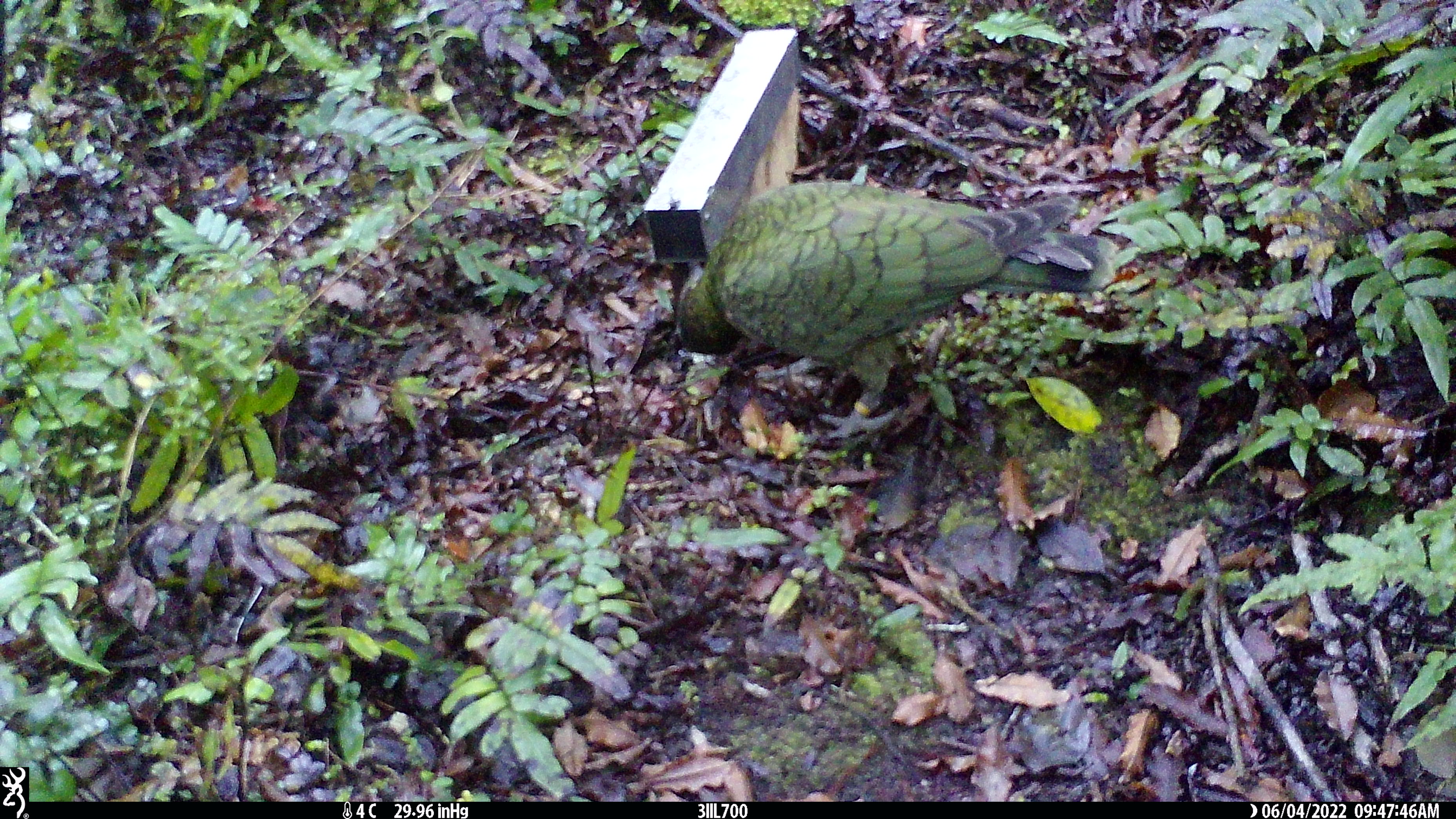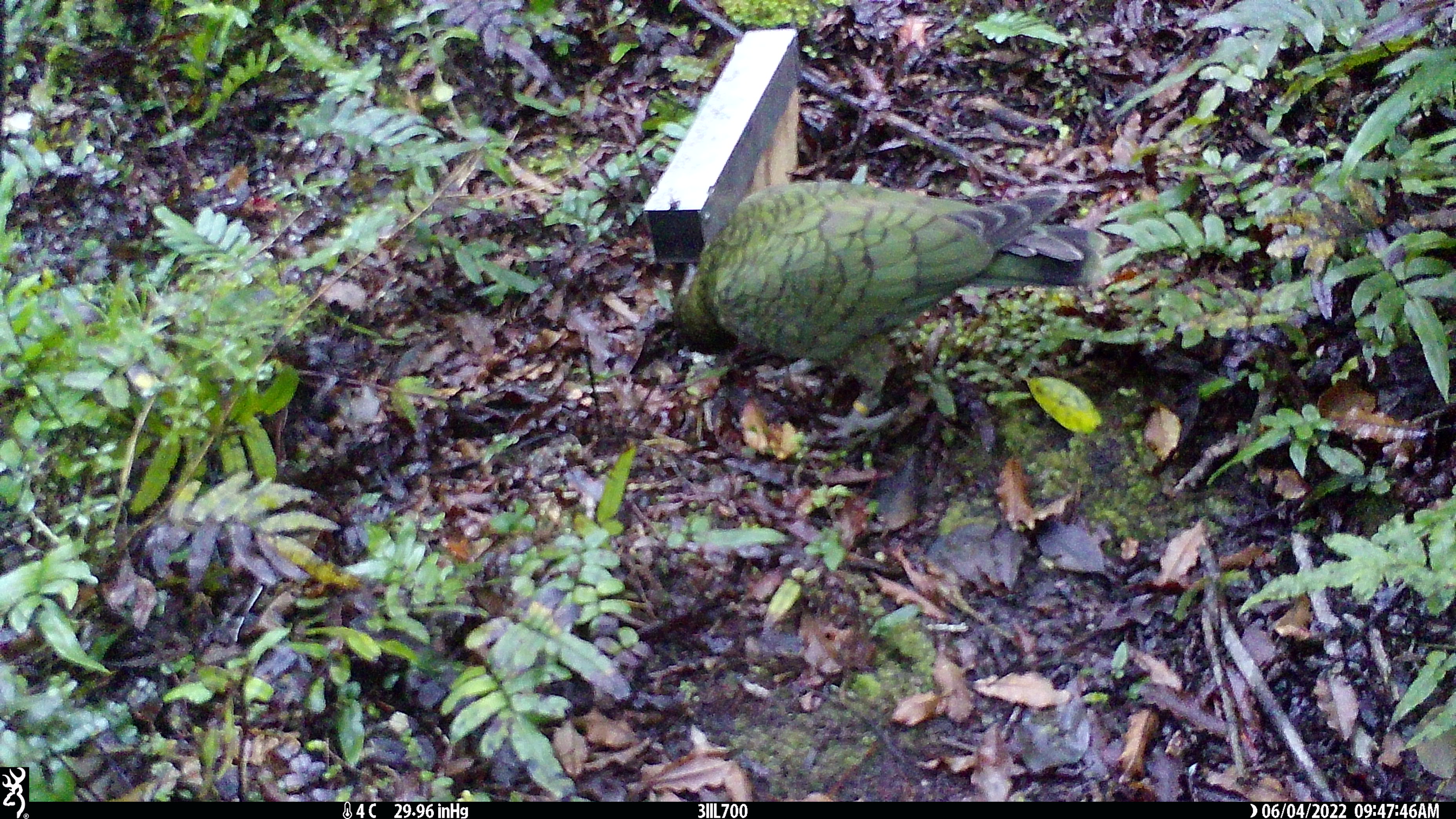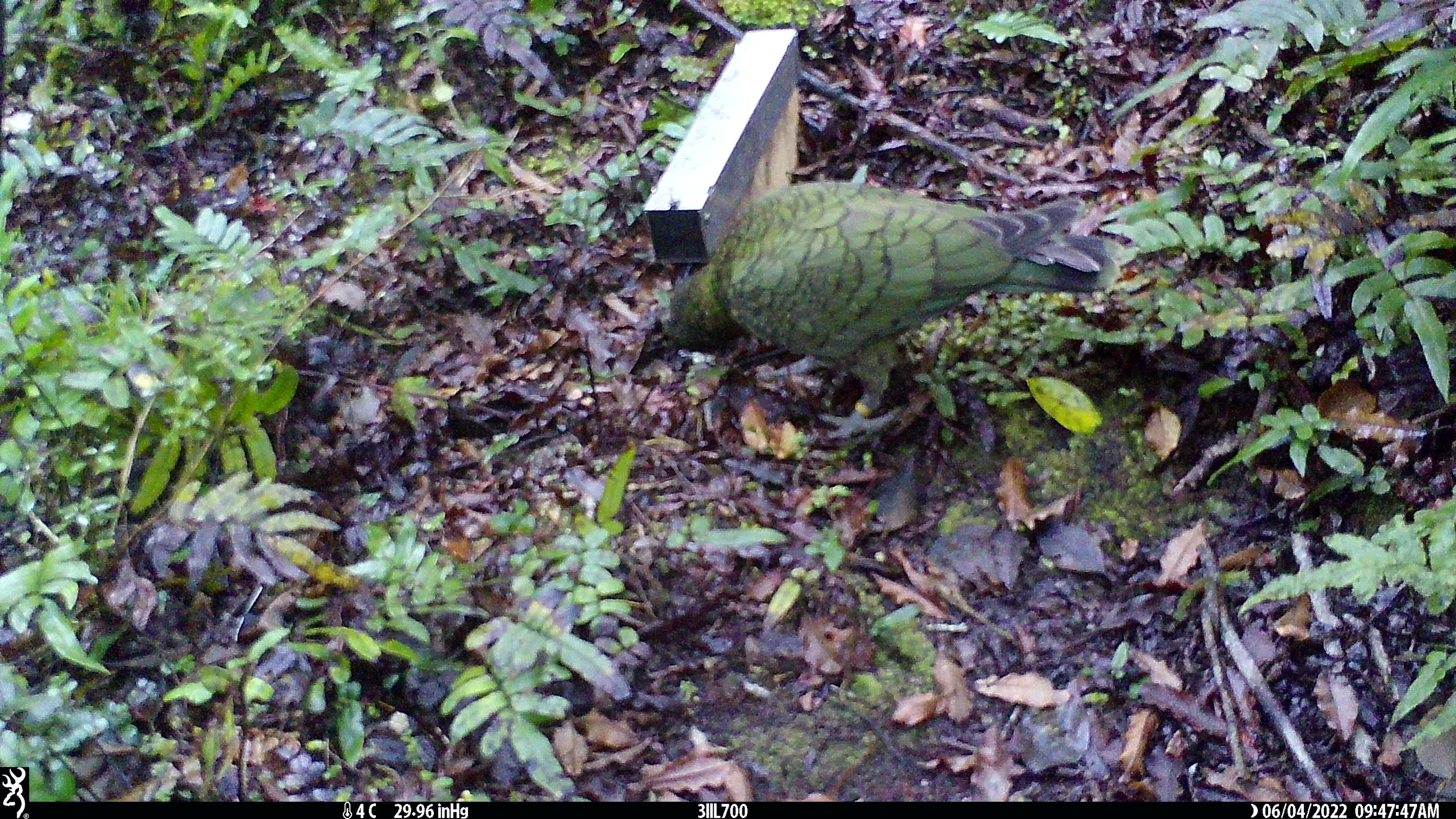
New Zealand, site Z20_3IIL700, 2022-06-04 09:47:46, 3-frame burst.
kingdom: Animalia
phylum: Chordata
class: Aves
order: Psittaciformes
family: Strigopidae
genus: Nestor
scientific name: Nestor notabilis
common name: kea